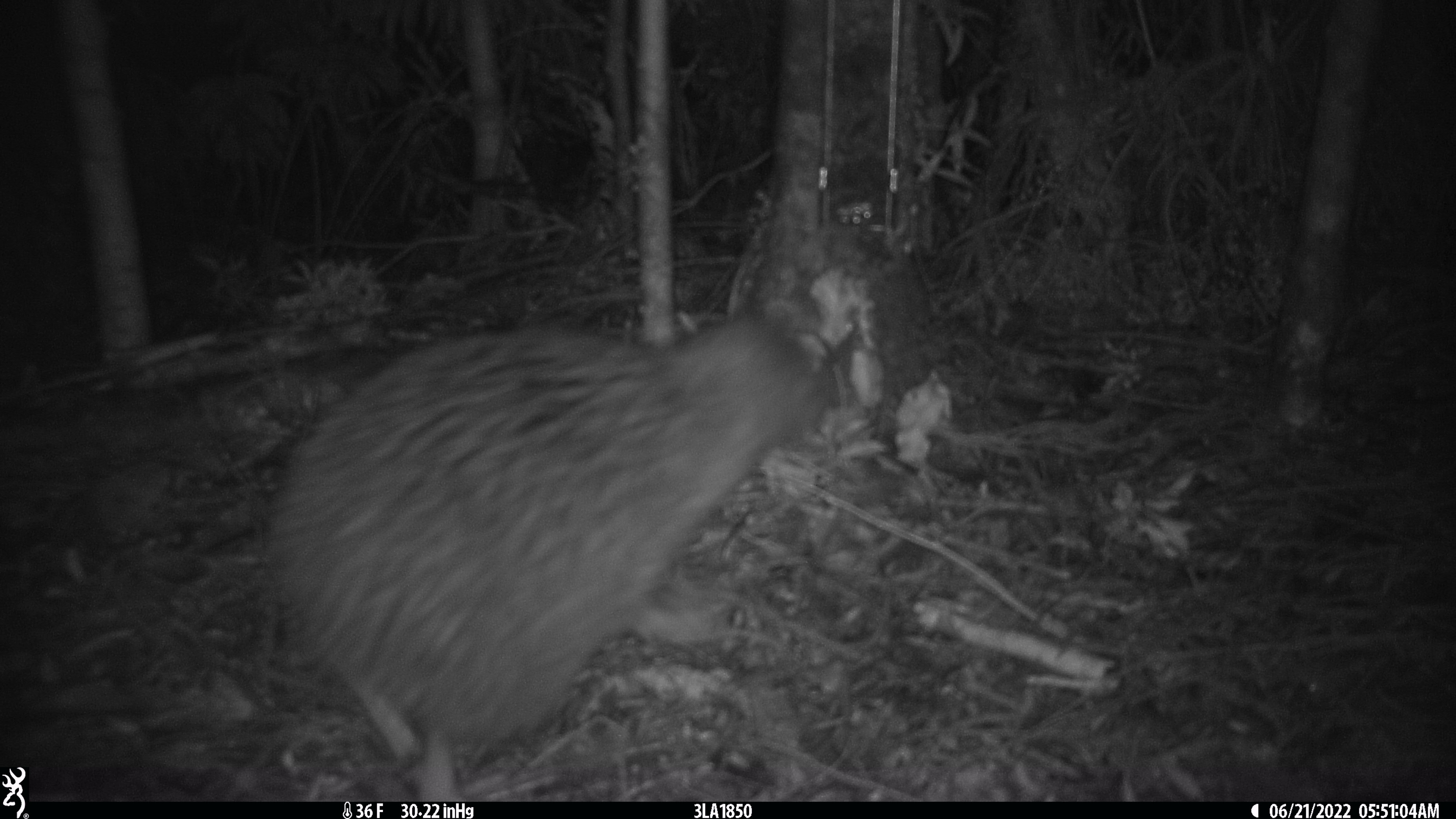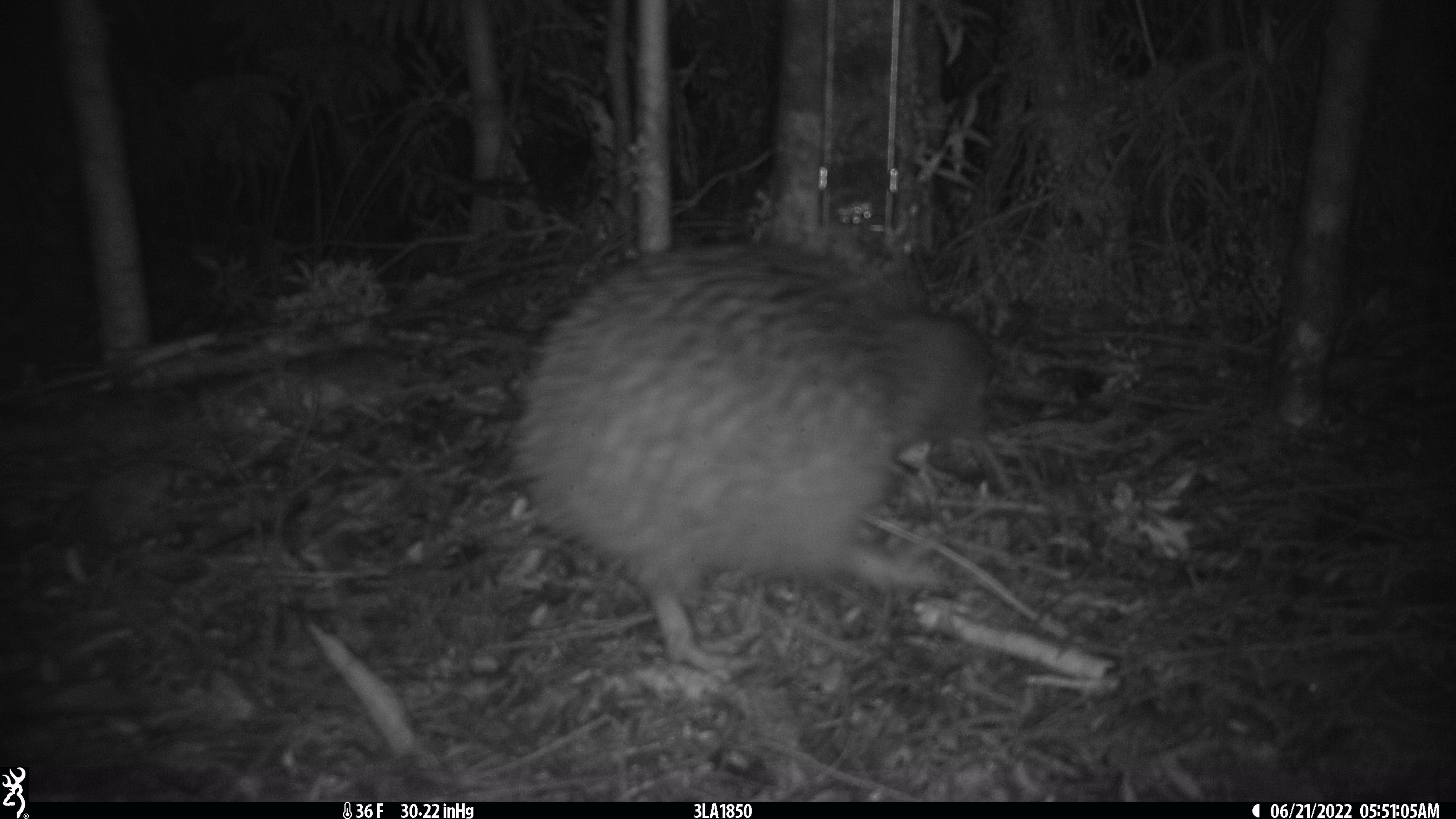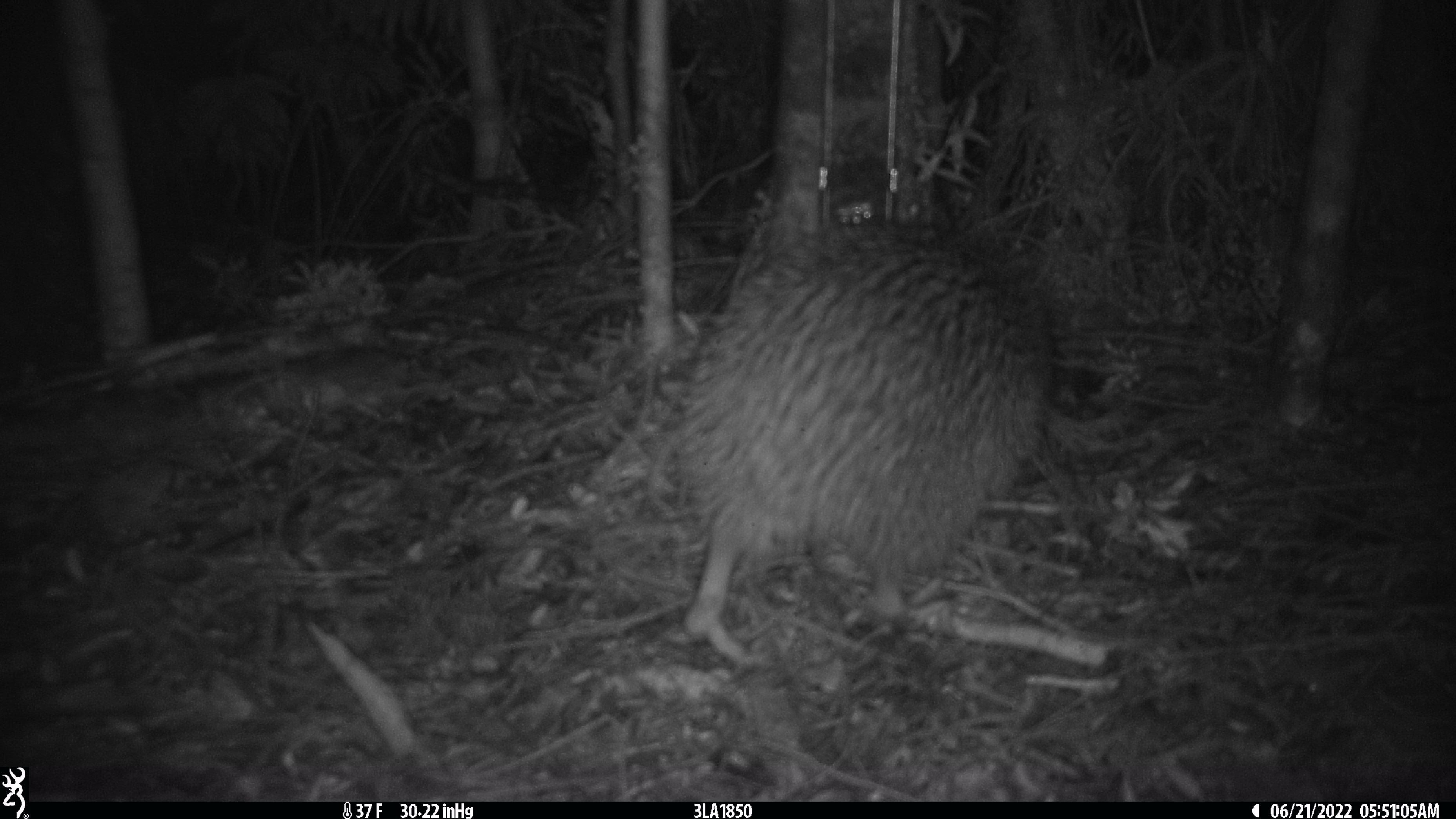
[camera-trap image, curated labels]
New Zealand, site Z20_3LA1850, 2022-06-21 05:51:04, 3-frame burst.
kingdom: Animalia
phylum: Chordata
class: Aves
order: Apterygiformes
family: Apterygidae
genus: Apteryx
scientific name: Apteryx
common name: kiwi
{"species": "kiwi (Apteryx)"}